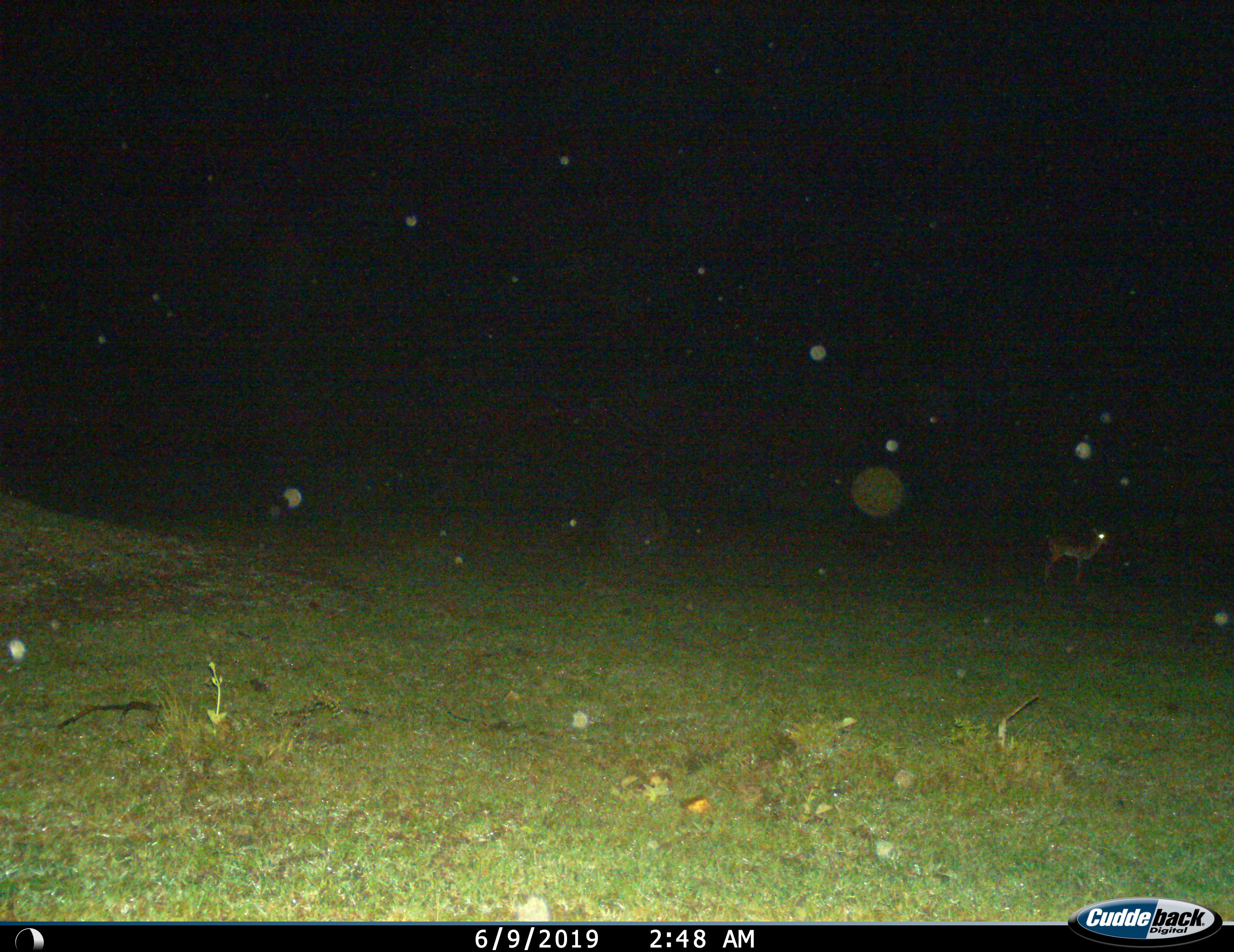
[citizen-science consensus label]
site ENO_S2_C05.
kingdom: Animalia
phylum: Chordata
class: Mammalia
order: Artiodactyla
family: Bovidae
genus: Aepyceros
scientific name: Aepyceros melampus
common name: impala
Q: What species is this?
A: Impala (Aepyceros melampus).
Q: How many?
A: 1.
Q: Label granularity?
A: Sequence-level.